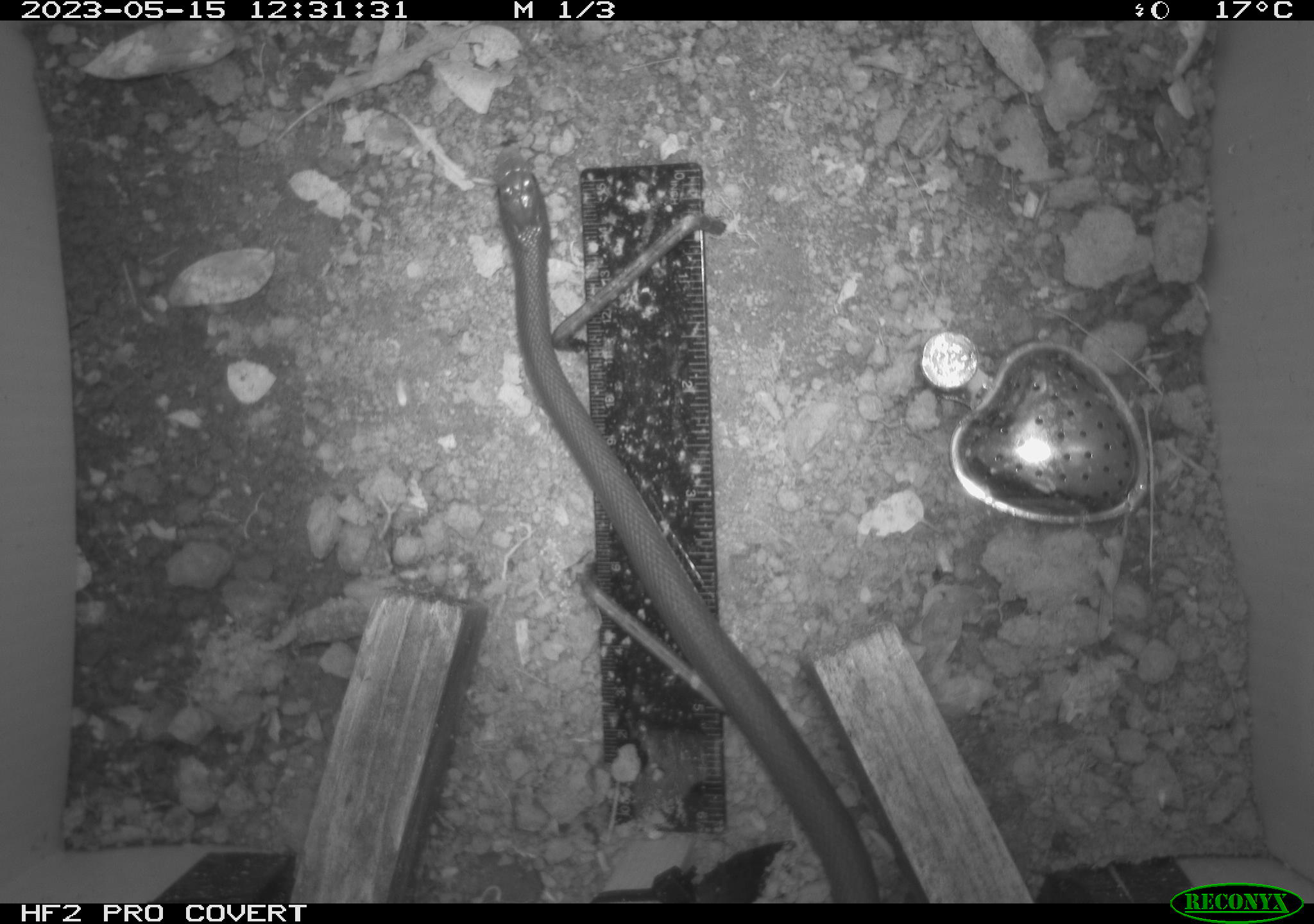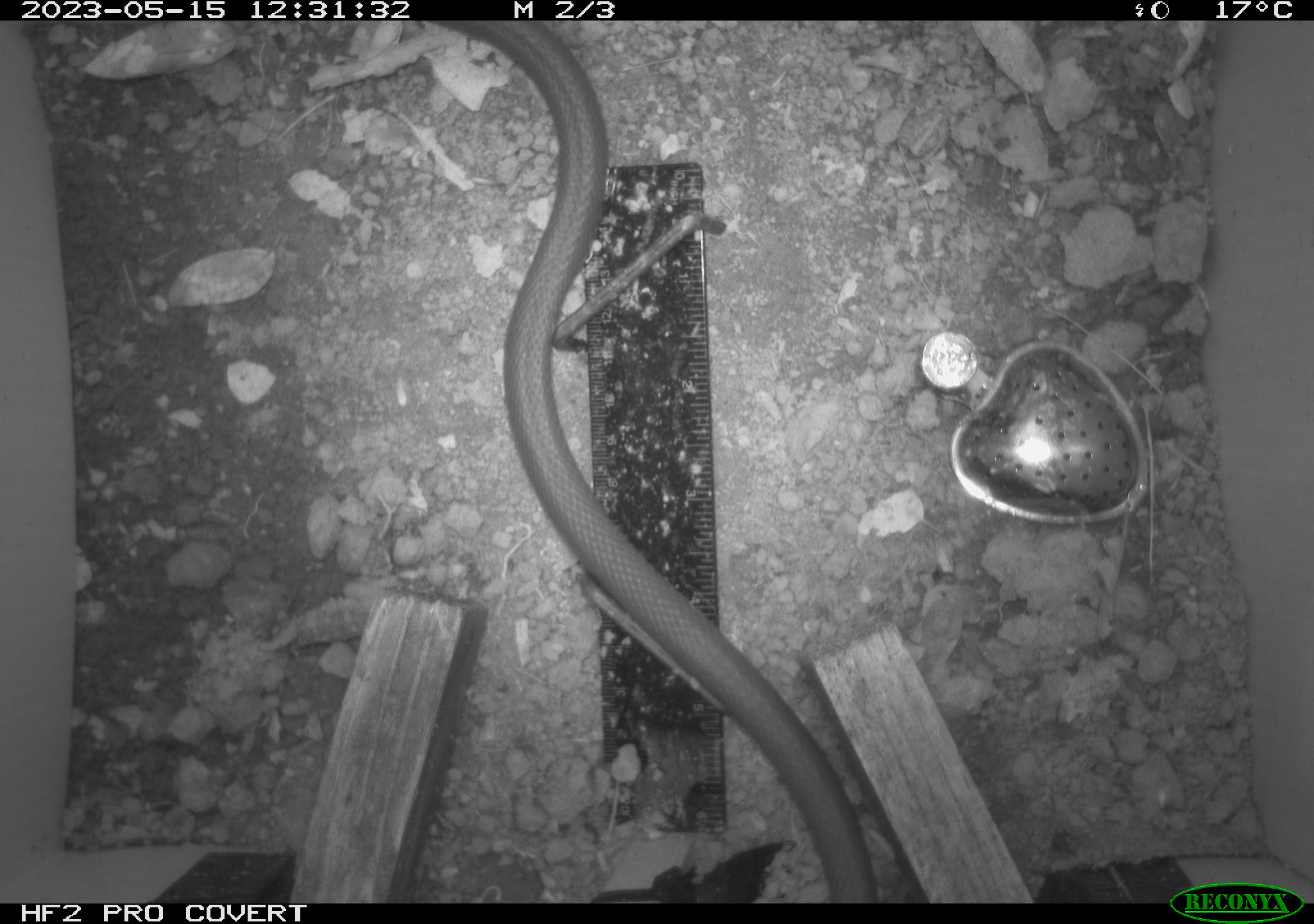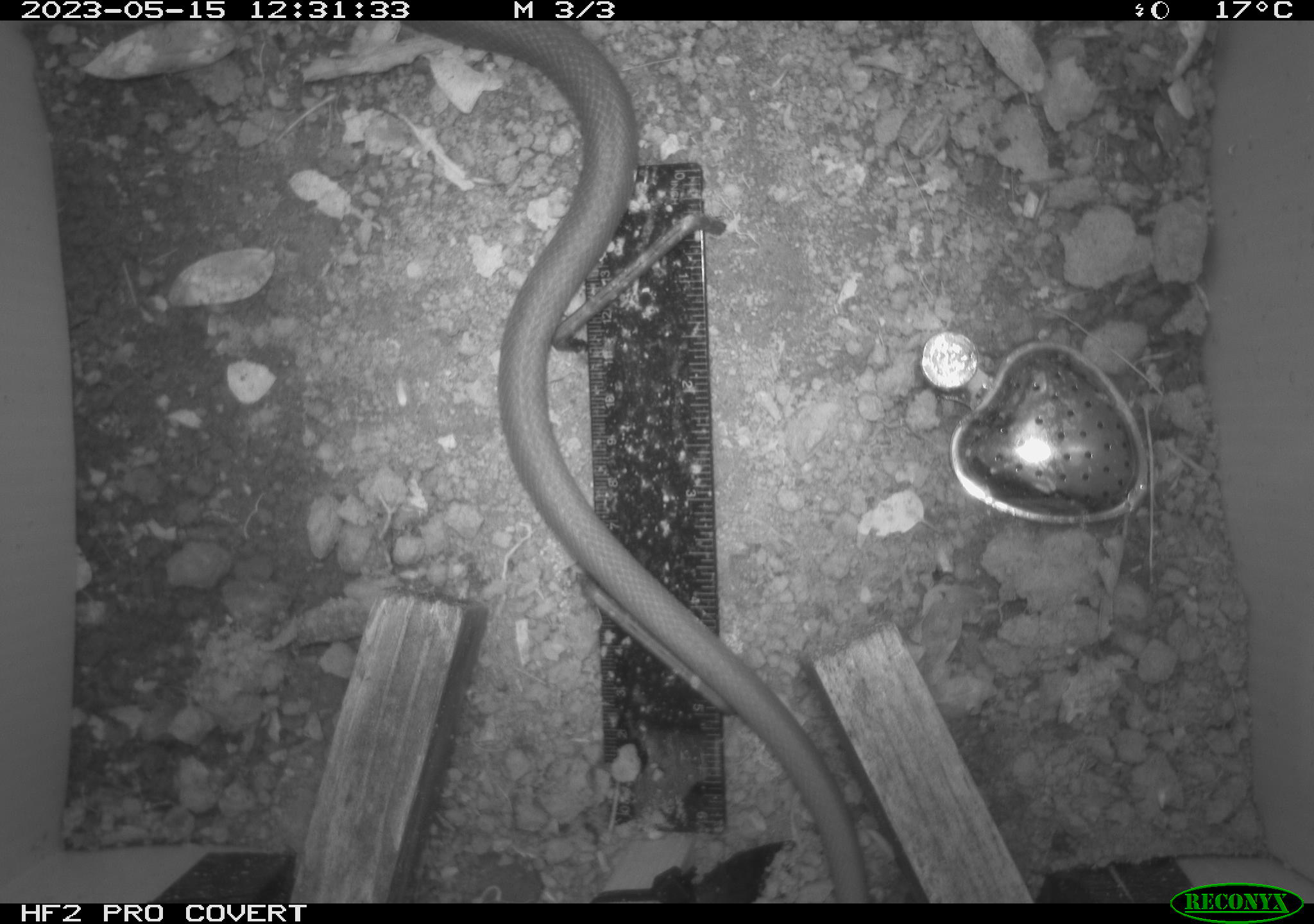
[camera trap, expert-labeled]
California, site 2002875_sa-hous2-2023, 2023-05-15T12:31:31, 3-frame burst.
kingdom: Animalia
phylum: Chordata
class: Reptilia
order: Squamata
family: Colubridae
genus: Coluber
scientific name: Coluber constrictor mormon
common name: western yellow-bellied racer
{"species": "western yellow-bellied racer (Coluber constrictor mormon)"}